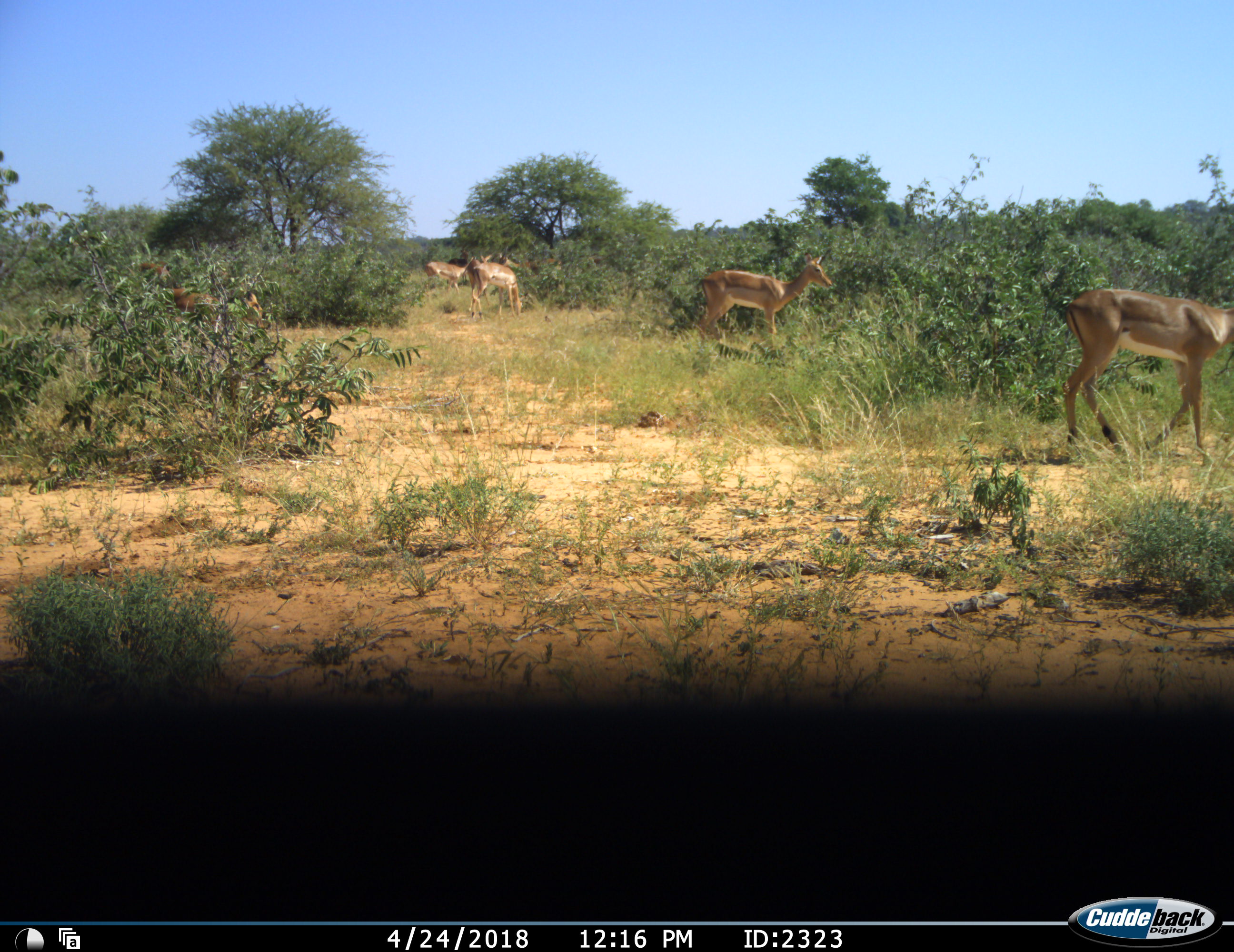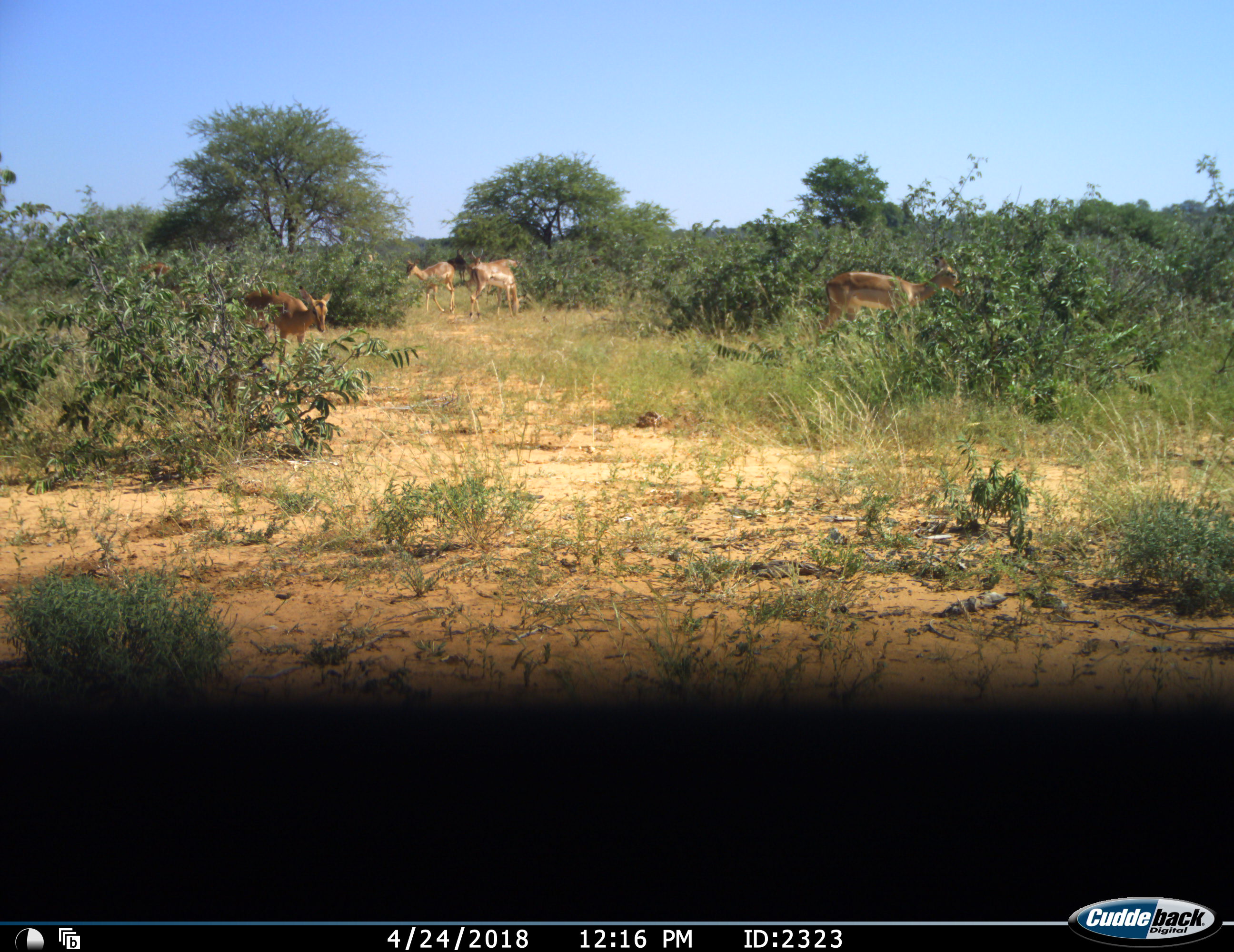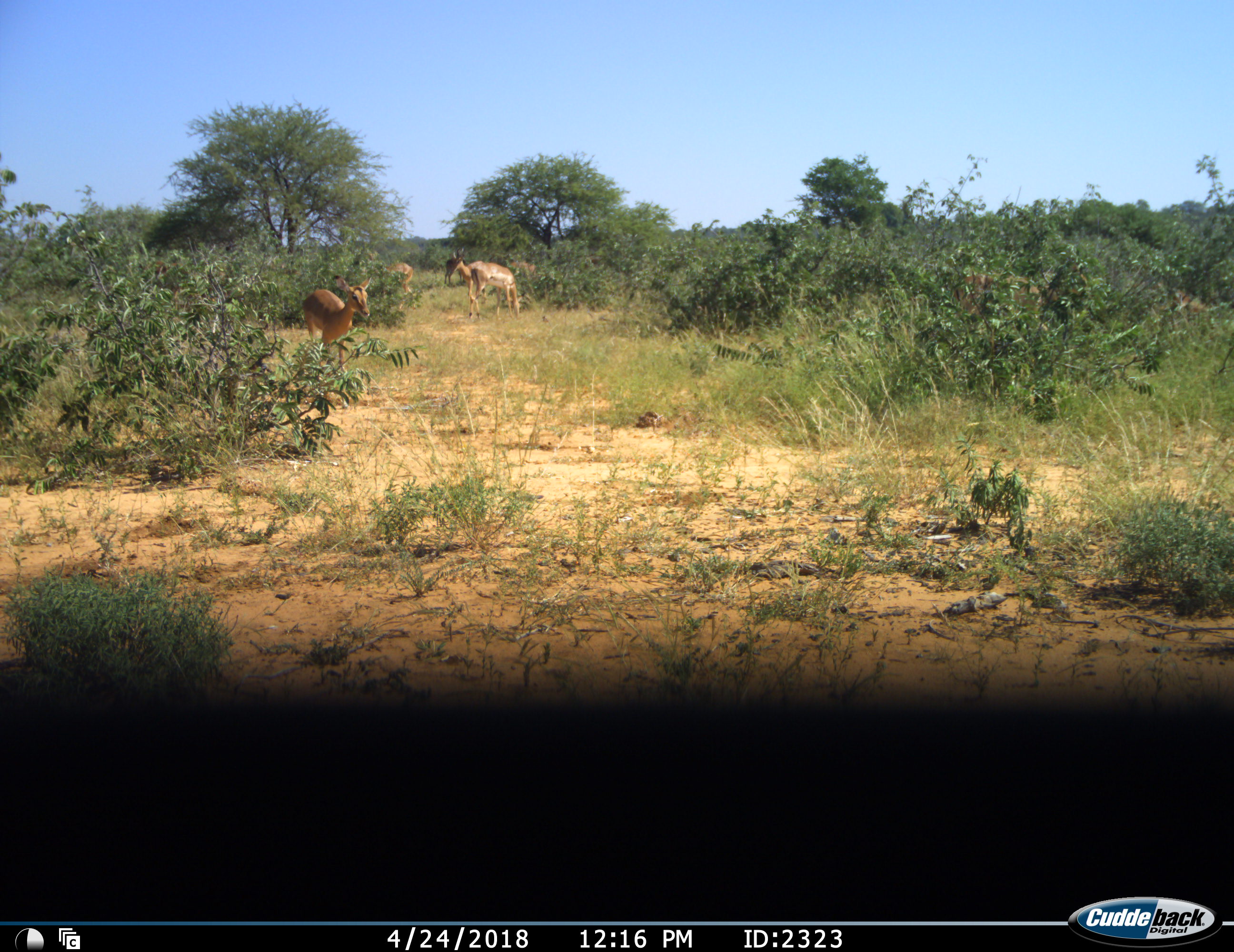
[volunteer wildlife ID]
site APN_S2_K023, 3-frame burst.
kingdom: Animalia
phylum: Chordata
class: Mammalia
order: Artiodactyla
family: Bovidae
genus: Aepyceros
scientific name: Aepyceros melampus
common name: impala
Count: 7.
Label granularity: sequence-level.